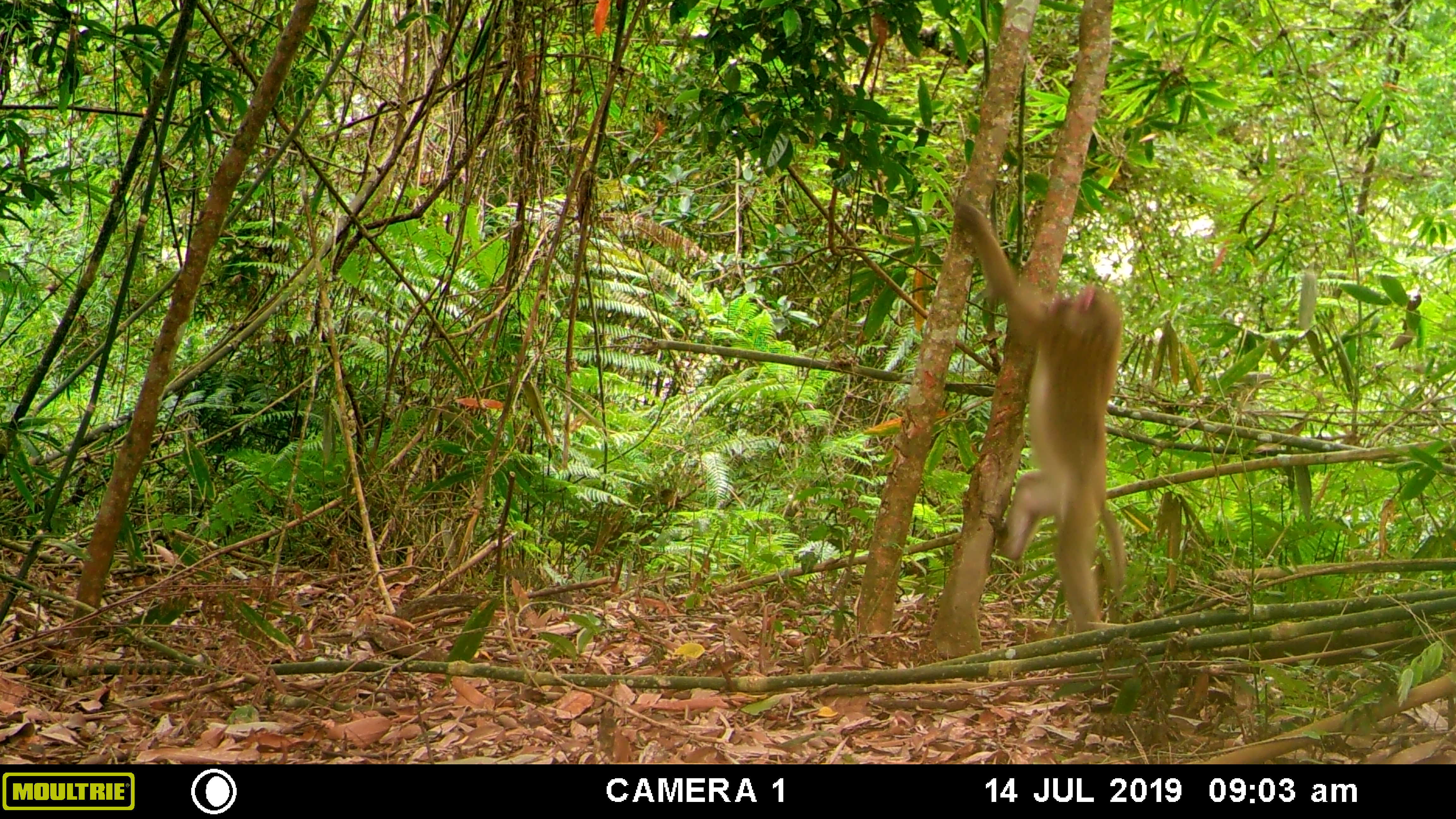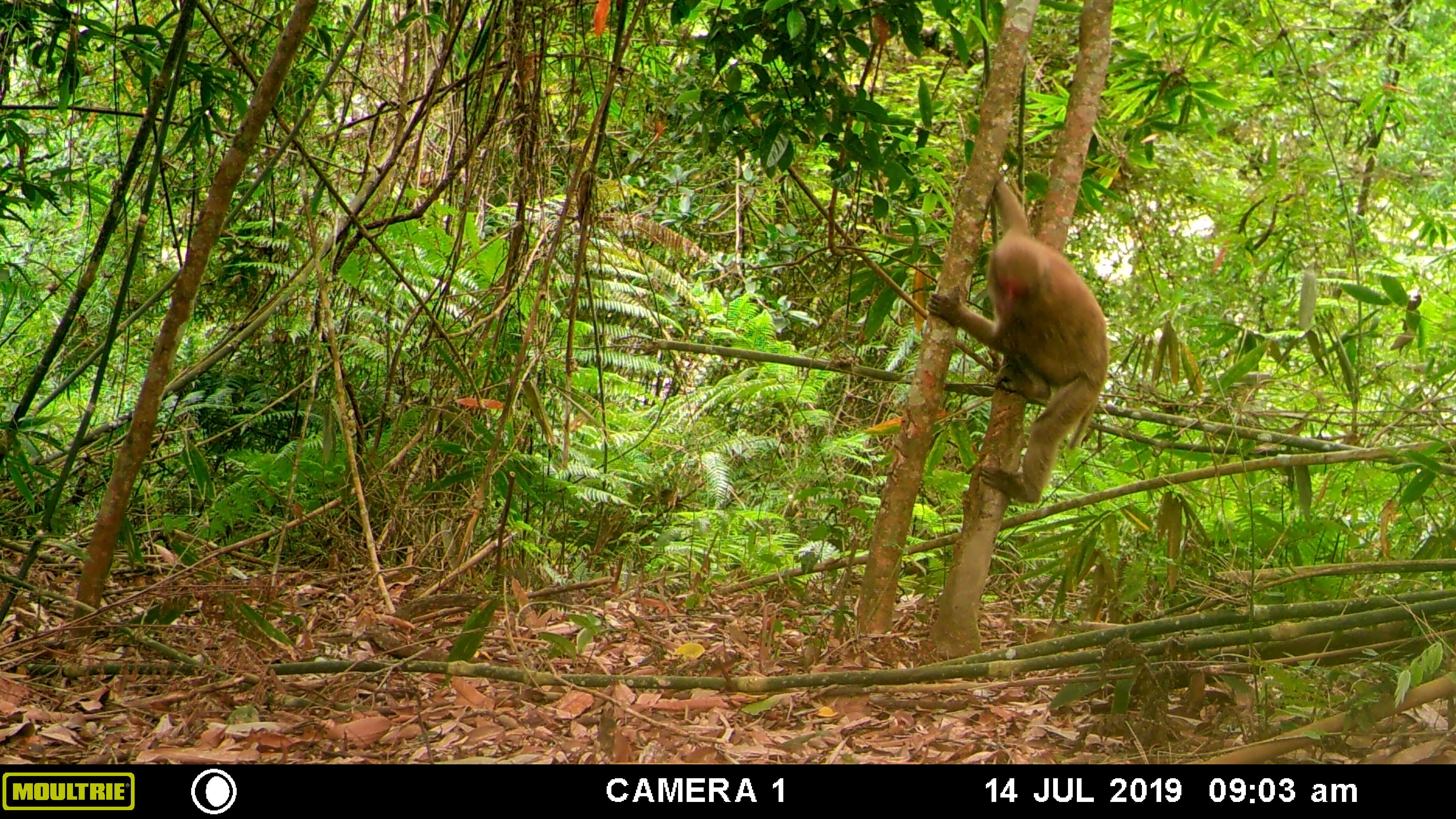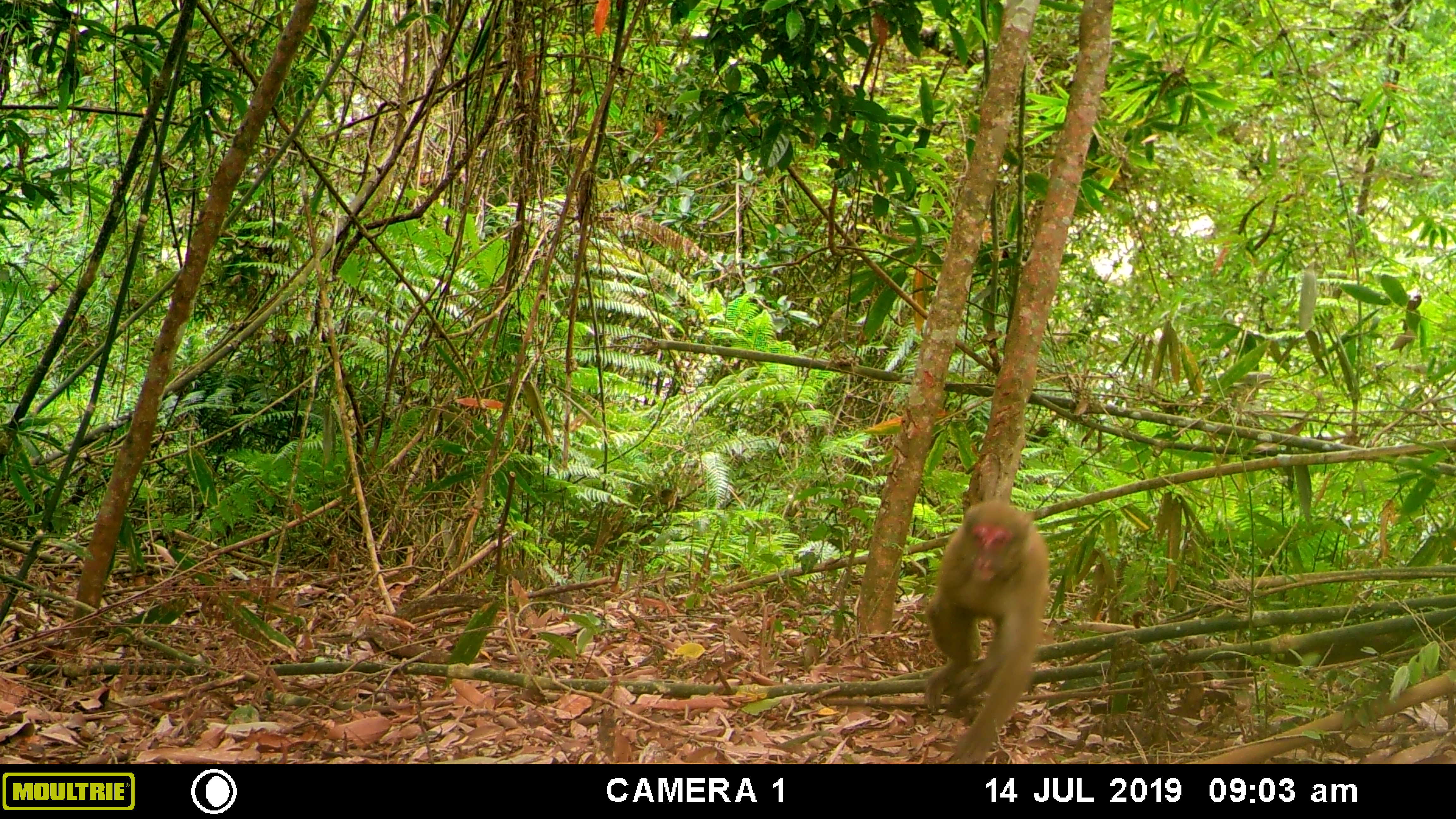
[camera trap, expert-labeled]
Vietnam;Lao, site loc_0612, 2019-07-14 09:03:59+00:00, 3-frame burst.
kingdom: Animalia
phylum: Chordata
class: Mammalia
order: Primates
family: Cercopithecidae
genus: Macaca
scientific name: Macaca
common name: macaques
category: assam or rhesus macaque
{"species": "assam or rhesus macaque (macaques) (Macaca)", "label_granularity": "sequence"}